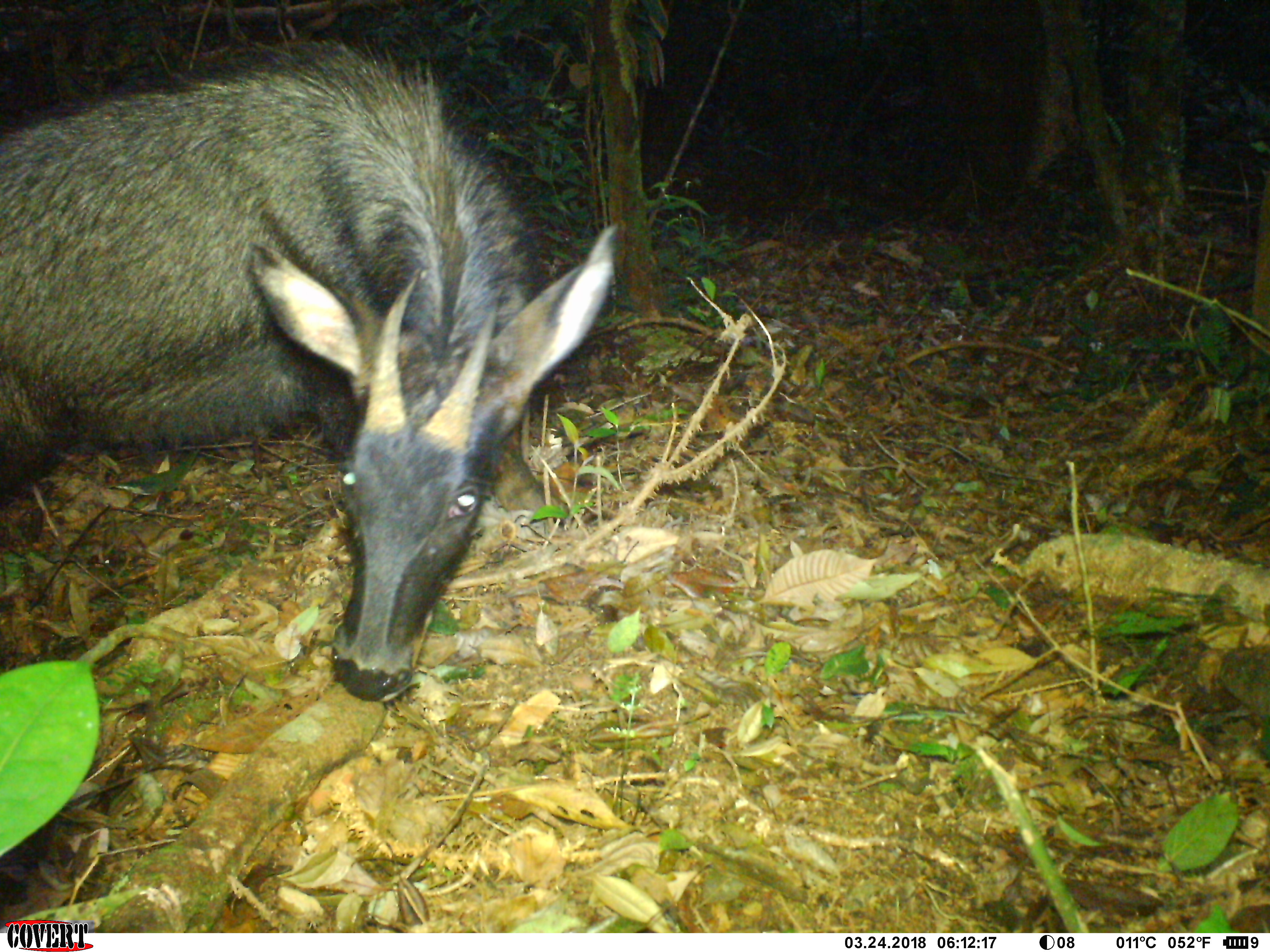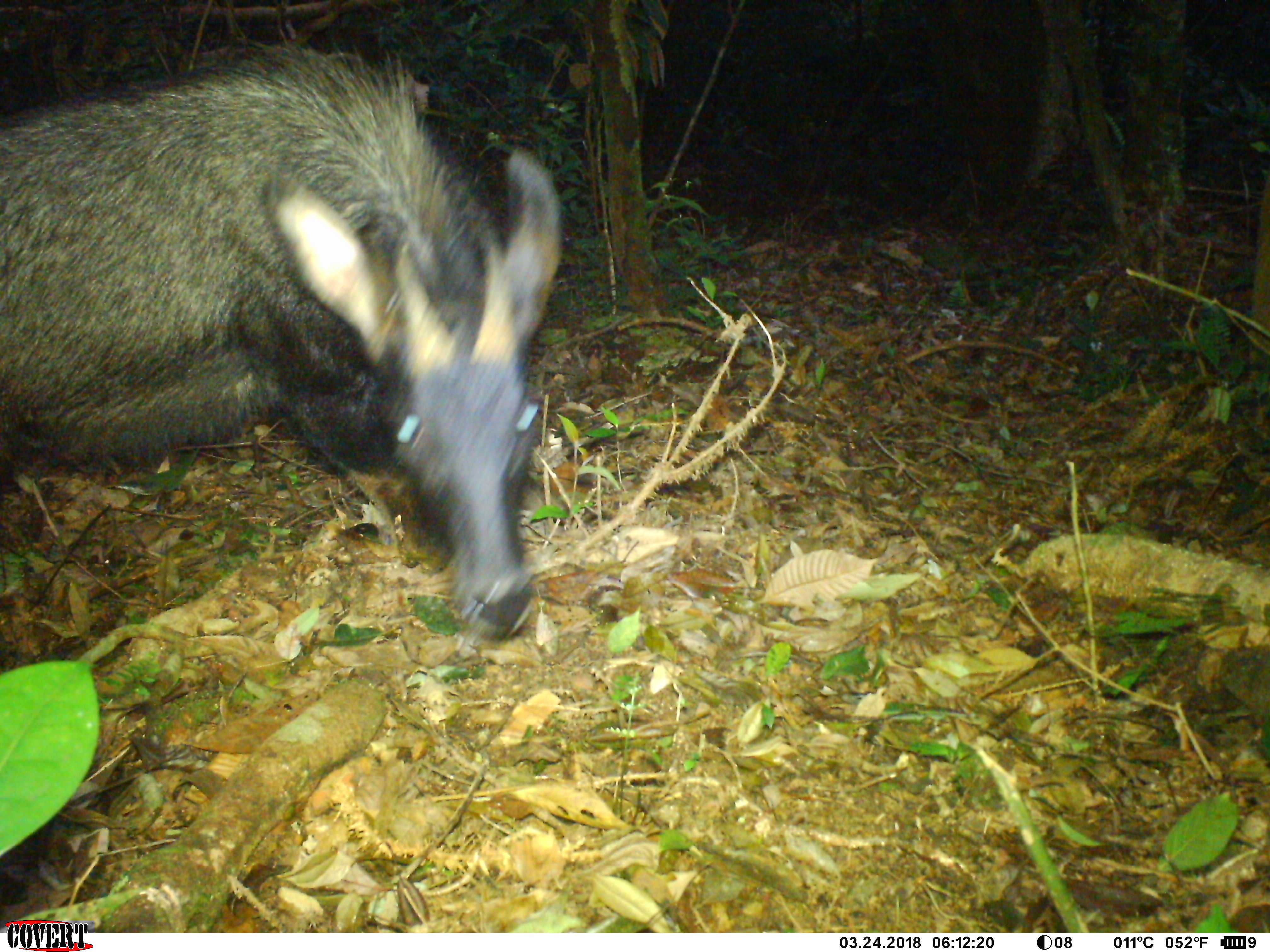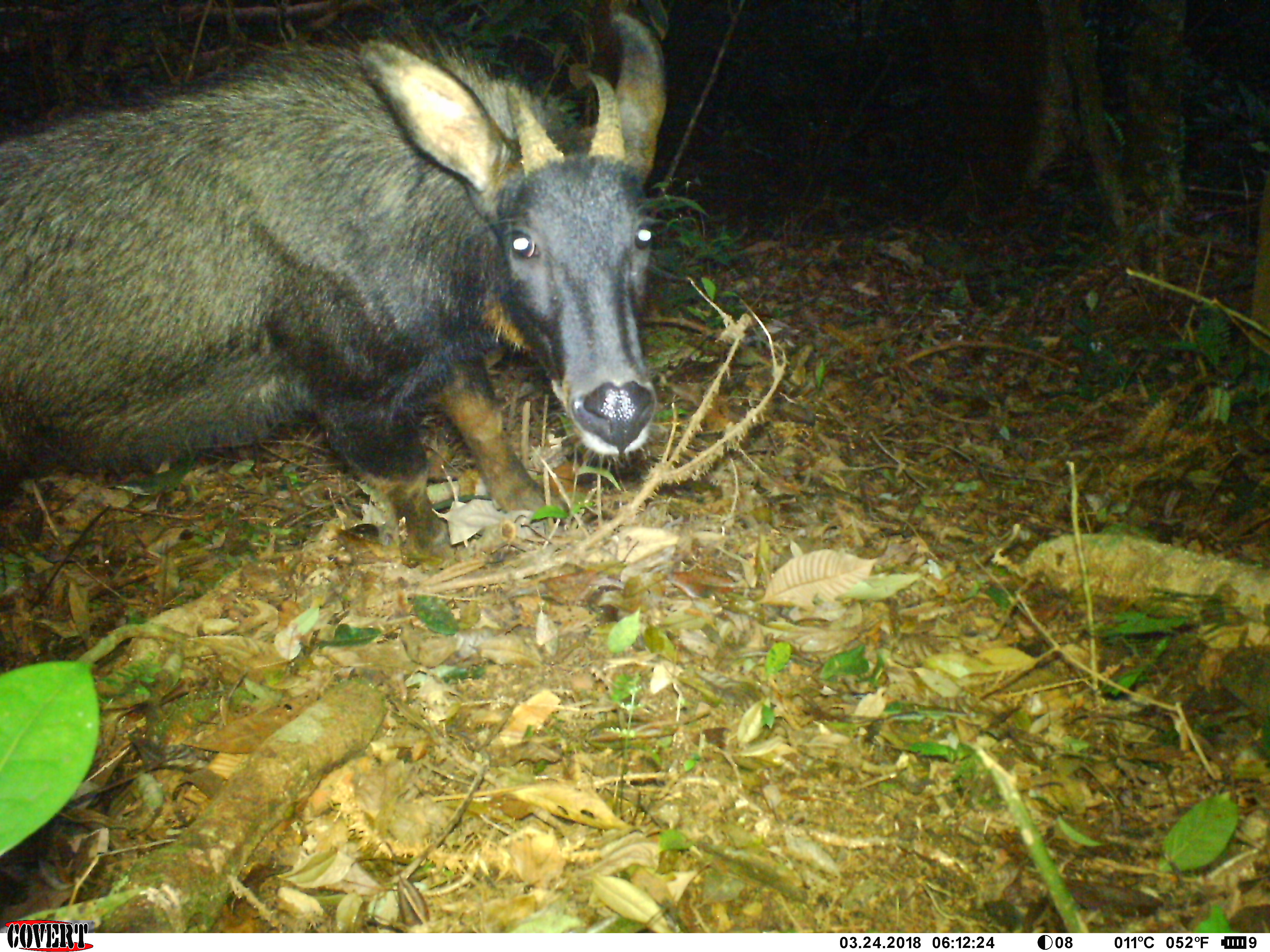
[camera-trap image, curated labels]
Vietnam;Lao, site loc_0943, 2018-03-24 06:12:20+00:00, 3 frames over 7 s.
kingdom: Animalia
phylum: Chordata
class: Mammalia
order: Artiodactyla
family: Bovidae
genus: Capricornis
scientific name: Capricornis sumatraensis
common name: chinese serow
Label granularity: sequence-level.